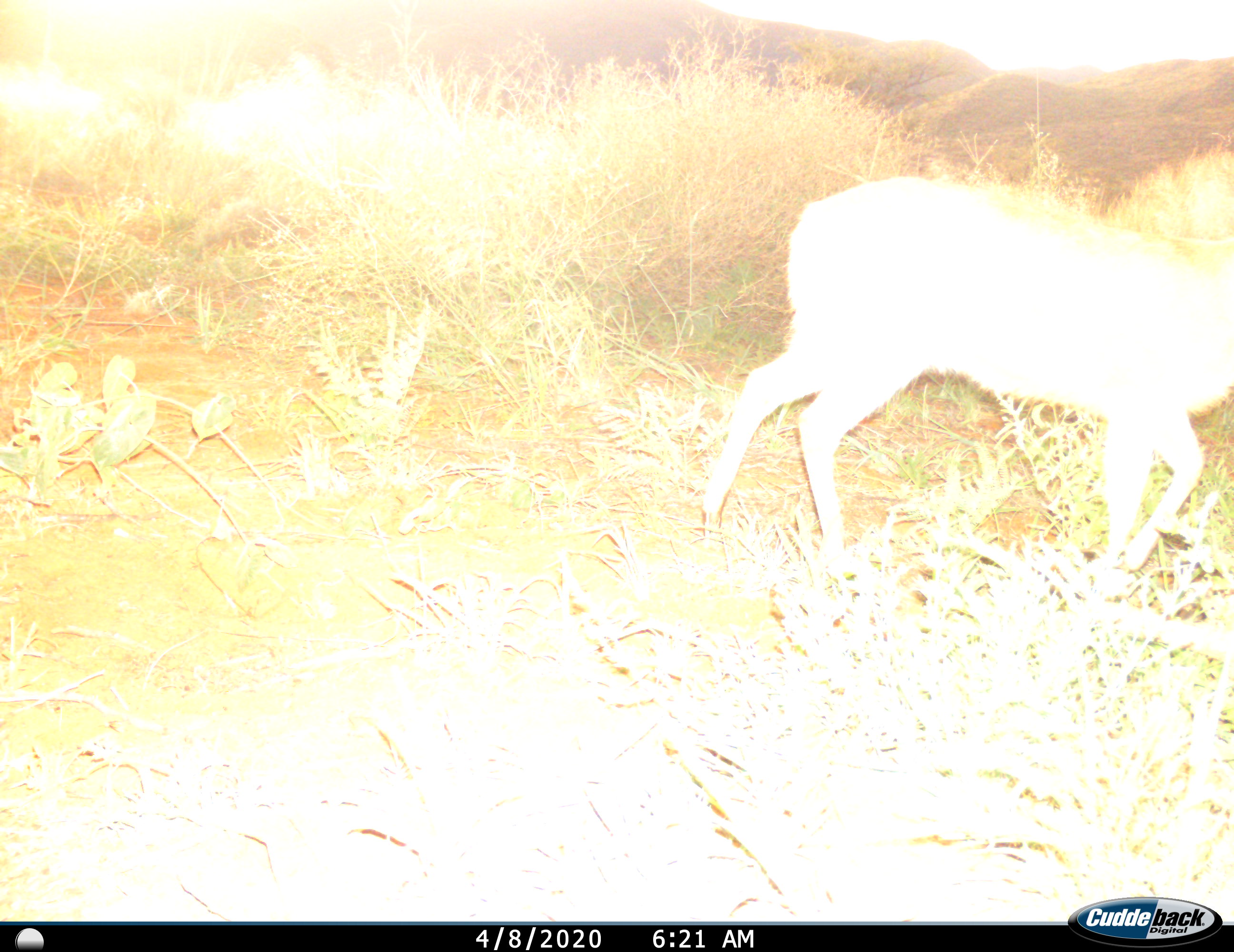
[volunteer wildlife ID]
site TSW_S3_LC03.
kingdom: Animalia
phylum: Chordata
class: Mammalia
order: Artiodactyla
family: Bovidae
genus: Sylvicapra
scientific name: Sylvicapra grimmia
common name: common duiker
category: duikercommongrey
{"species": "duikercommongrey (common duiker) (Sylvicapra grimmia)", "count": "1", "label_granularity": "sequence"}